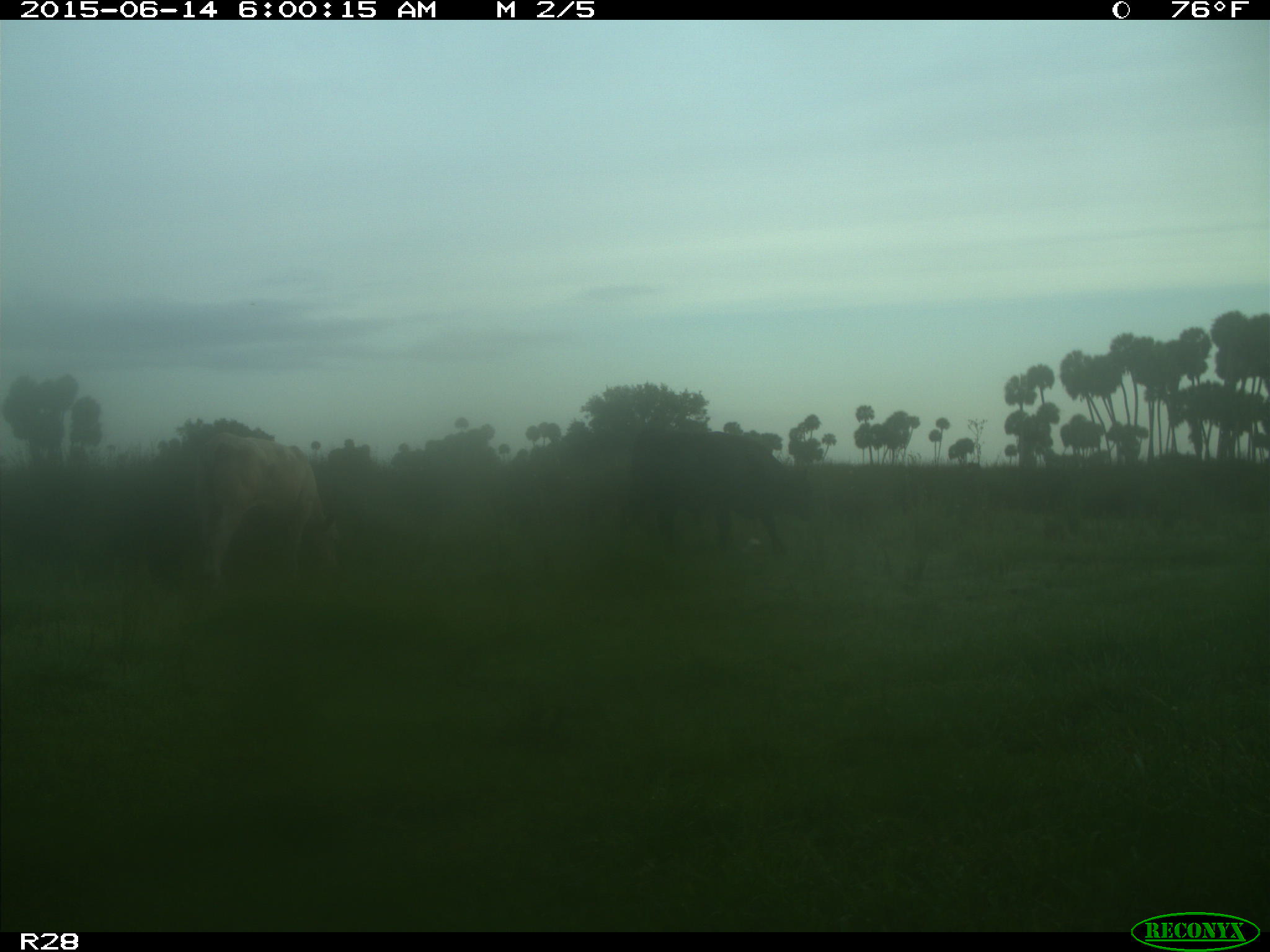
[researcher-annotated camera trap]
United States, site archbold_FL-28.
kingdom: Animalia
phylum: Chordata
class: Mammalia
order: Artiodactyla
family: Bovidae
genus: Bos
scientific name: Bos taurus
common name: domestic cow